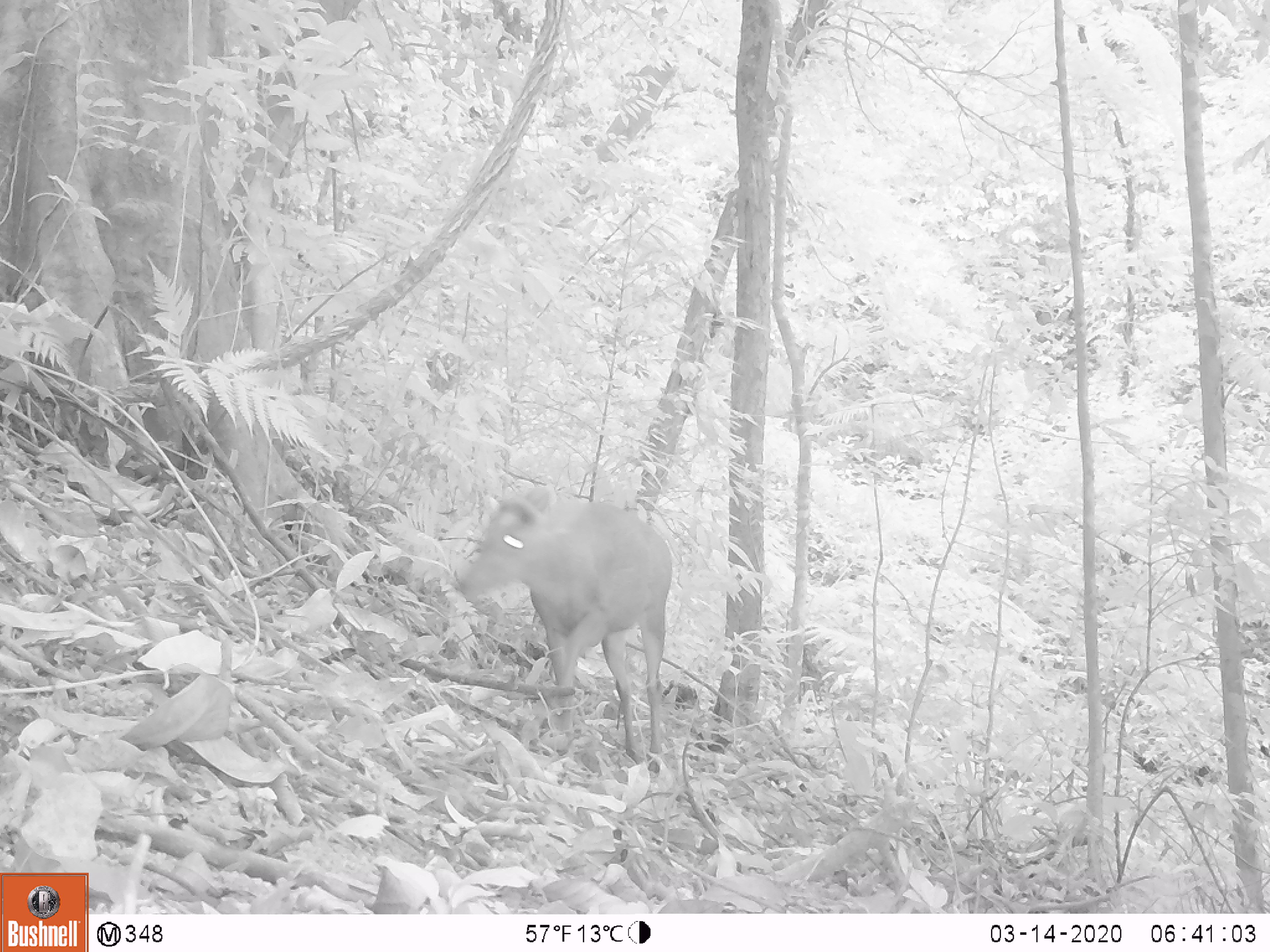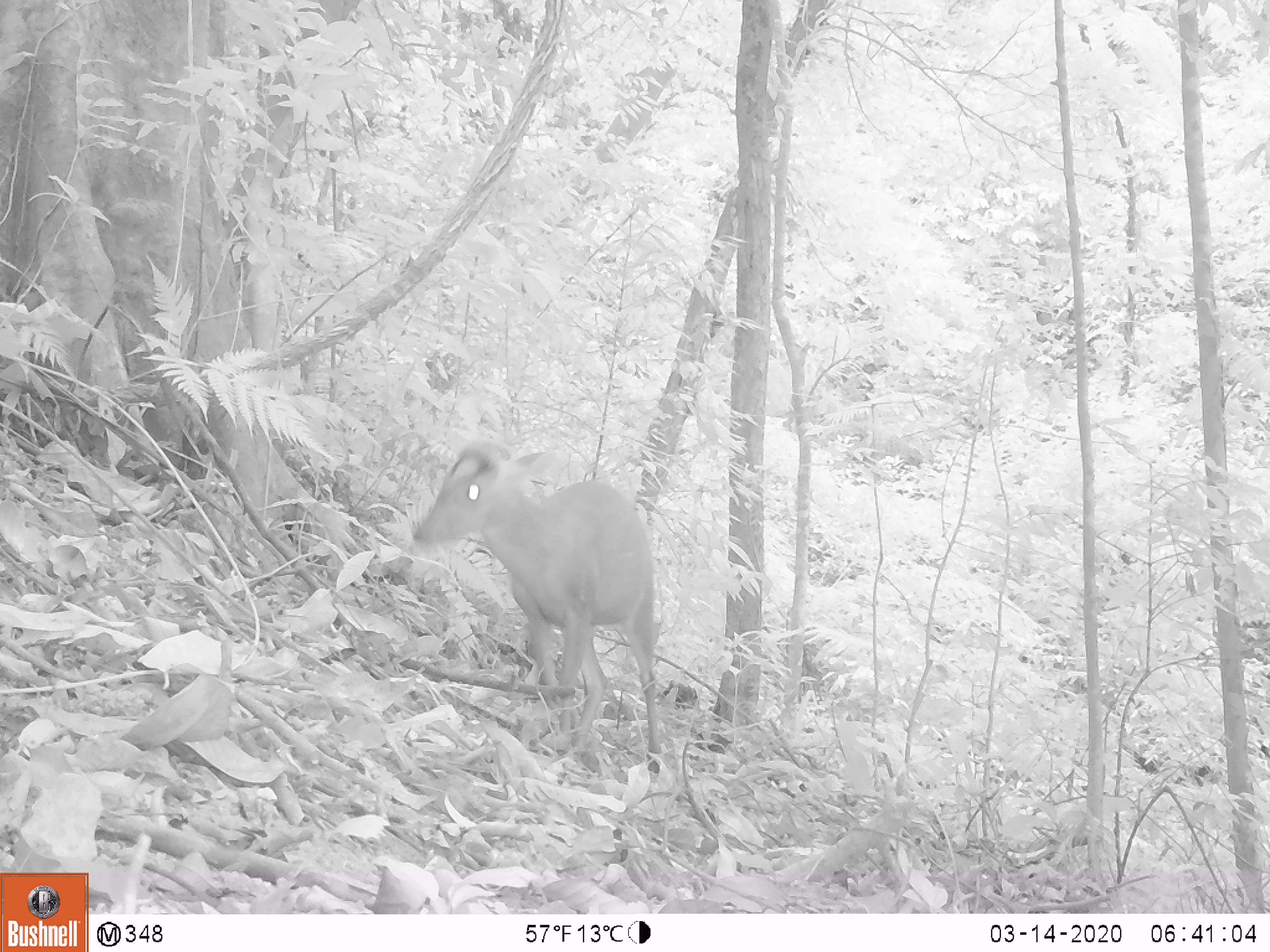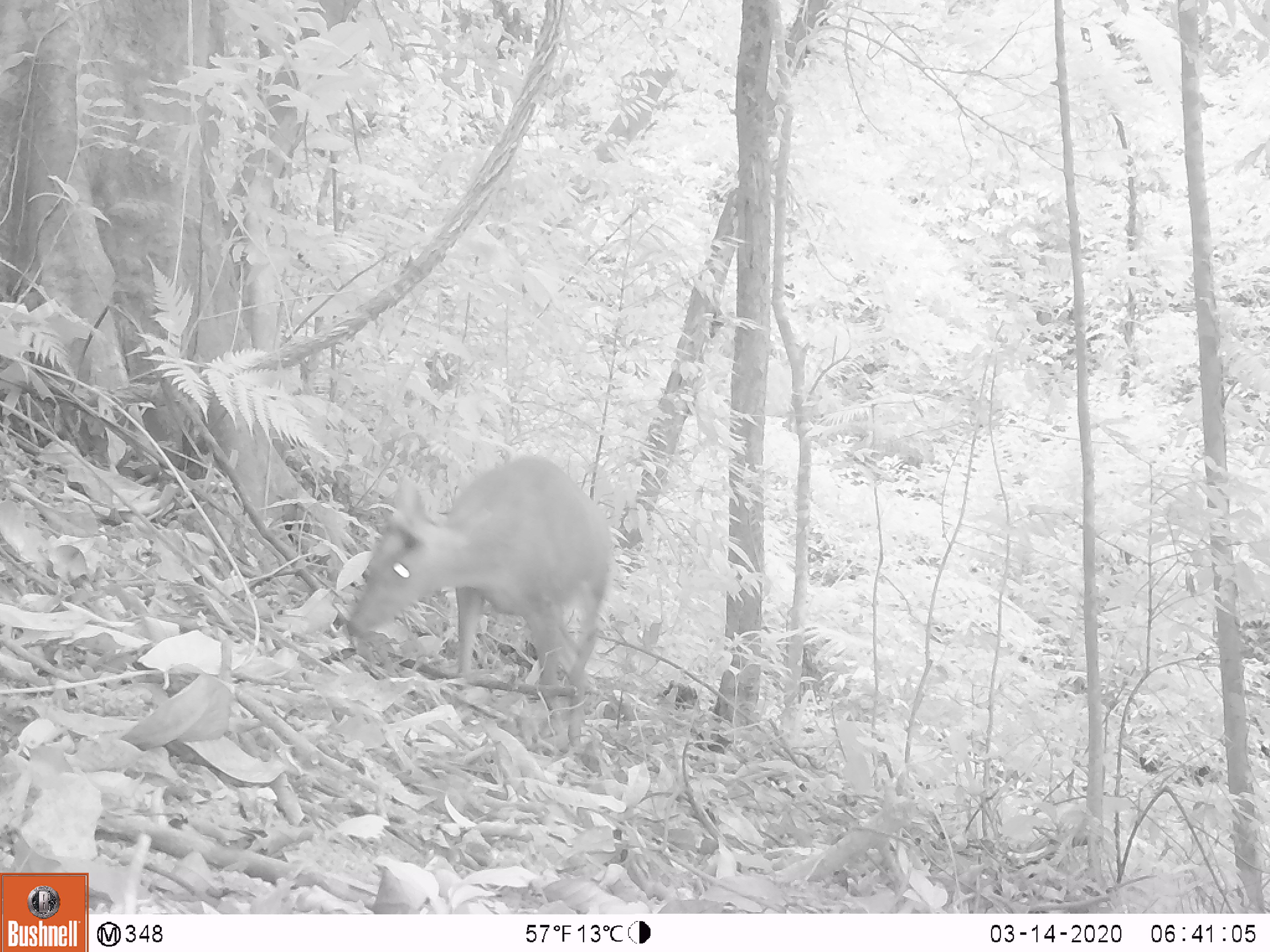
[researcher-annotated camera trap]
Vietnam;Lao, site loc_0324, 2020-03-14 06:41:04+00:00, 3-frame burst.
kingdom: Animalia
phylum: Chordata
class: Mammalia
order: Artiodactyla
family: Cervidae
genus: Muntiacus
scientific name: Muntiacus rooseveltorum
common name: roosevelt's muntjac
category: roosevelts muntjac group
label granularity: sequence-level